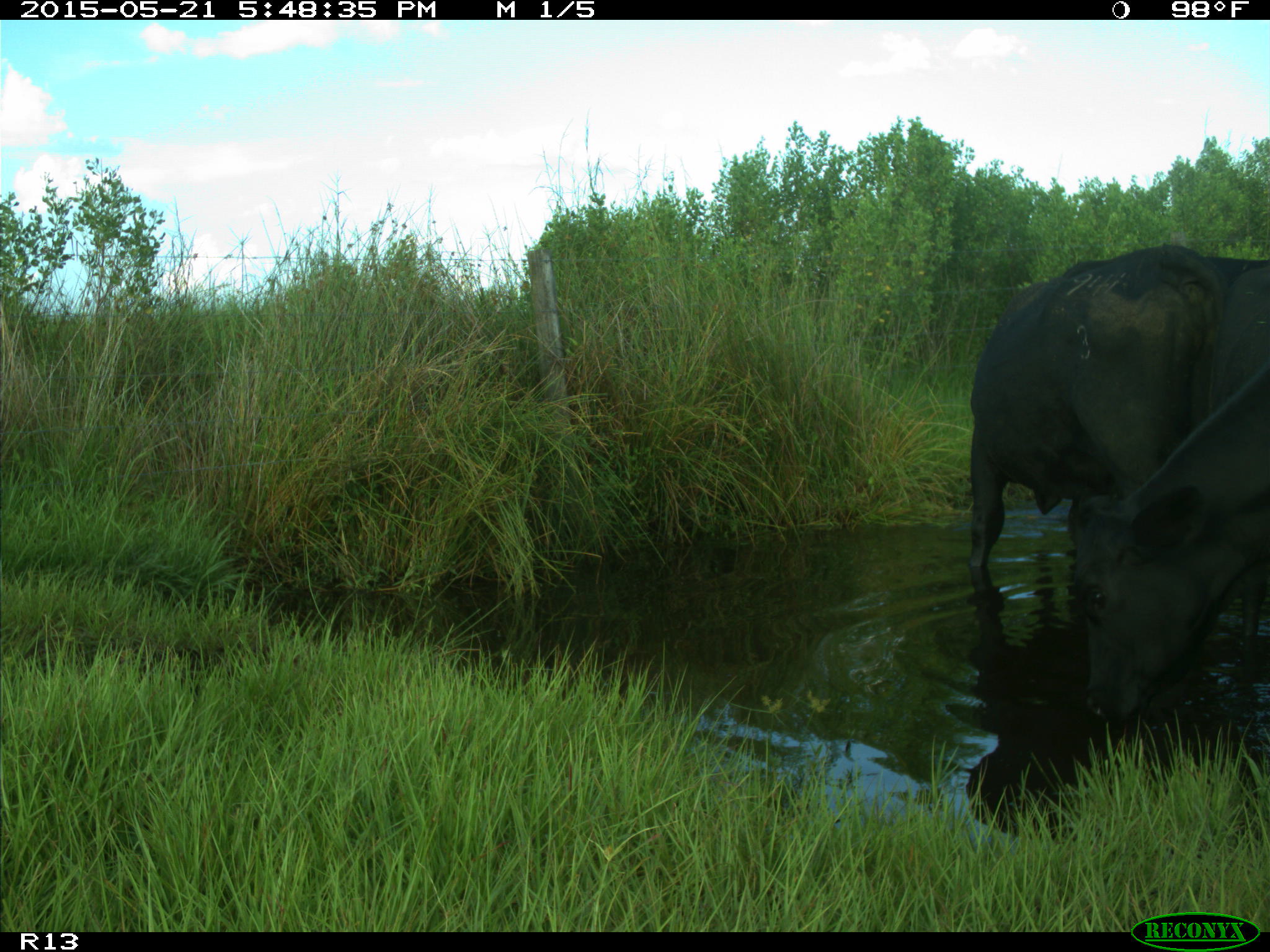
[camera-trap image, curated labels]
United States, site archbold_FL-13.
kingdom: Animalia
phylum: Chordata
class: Mammalia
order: Artiodactyla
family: Bovidae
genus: Bos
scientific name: Bos taurus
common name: domestic cow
Bos taurus (domestic cow).